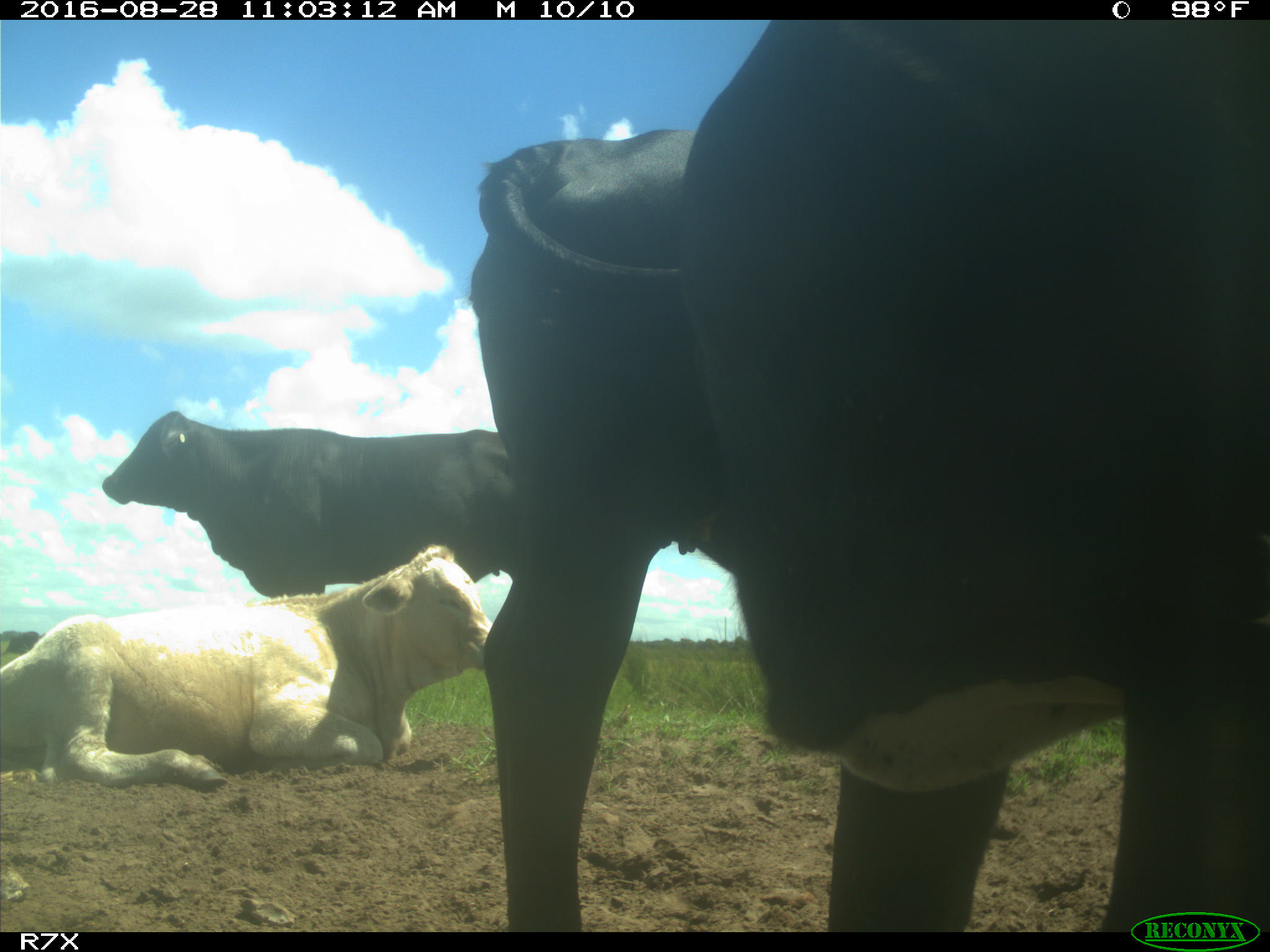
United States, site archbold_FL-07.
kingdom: Animalia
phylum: Chordata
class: Mammalia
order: Artiodactyla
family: Bovidae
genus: Bos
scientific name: Bos taurus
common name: domestic cow